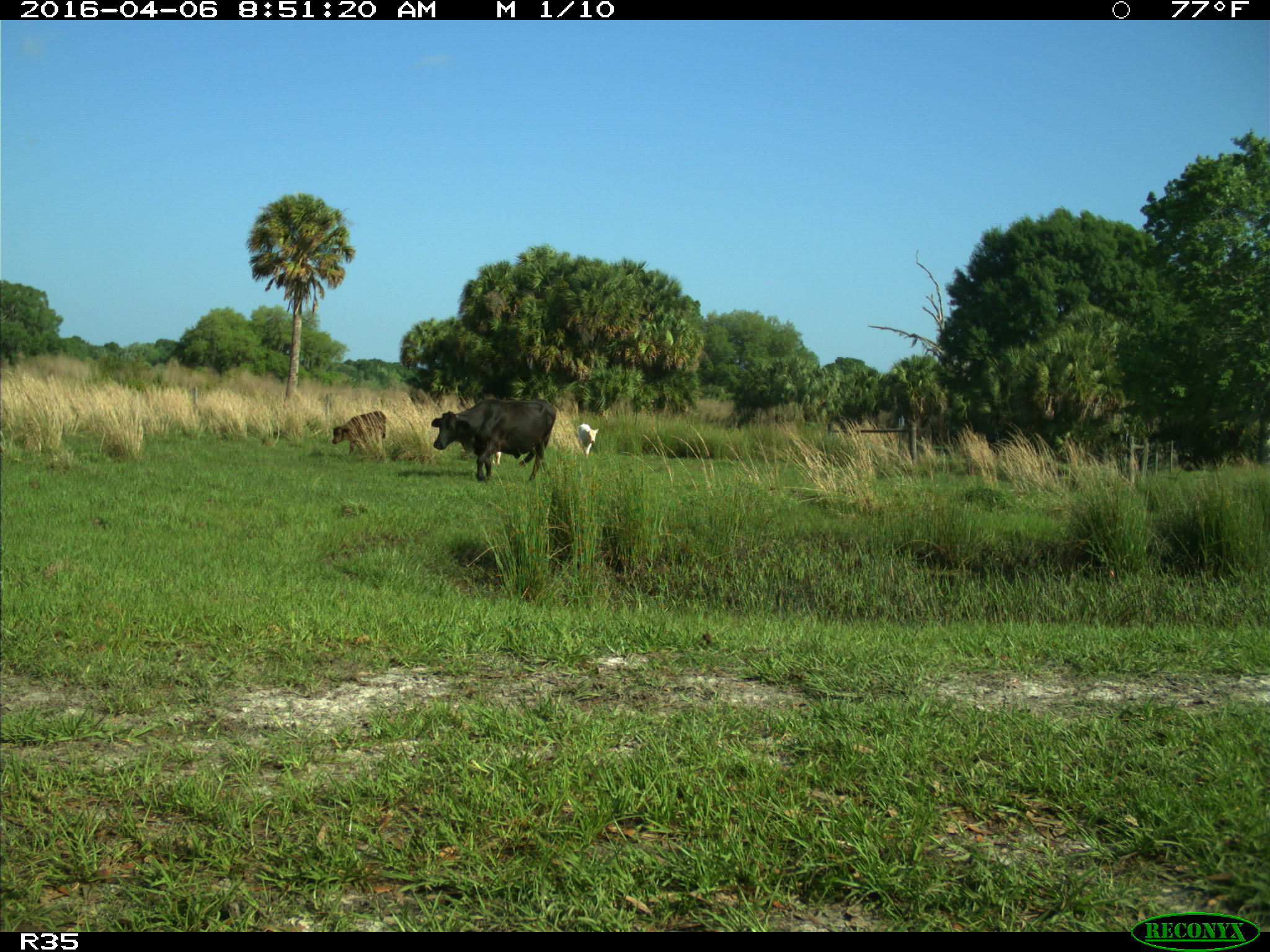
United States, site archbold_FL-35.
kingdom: Animalia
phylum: Chordata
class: Mammalia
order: Artiodactyla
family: Bovidae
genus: Bos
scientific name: Bos taurus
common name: domestic cow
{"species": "Bos taurus (domestic cow)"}